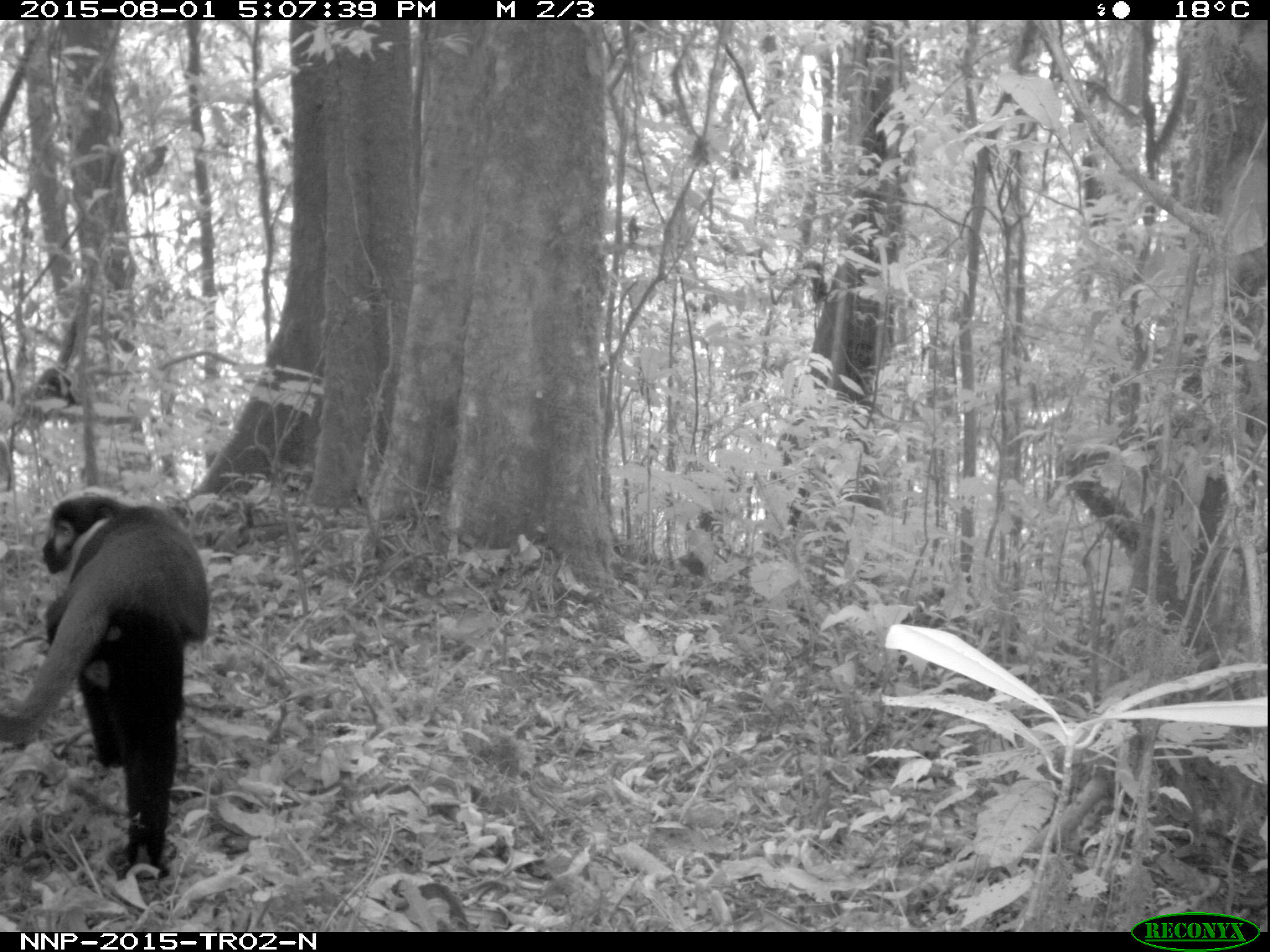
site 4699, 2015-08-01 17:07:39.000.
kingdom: Animalia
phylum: Chordata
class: Mammalia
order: Primates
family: Cercopithecidae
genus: Allochrocebus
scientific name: Allochrocebus lhoesti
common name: l'hoest's monkey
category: cercopithecus lhoesti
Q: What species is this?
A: Cercopithecus lhoesti (l'hoest's monkey) (Allochrocebus lhoesti).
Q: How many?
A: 1.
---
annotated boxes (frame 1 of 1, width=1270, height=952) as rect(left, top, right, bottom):
cercopithecus lhoesti: rect(0, 493, 204, 878)